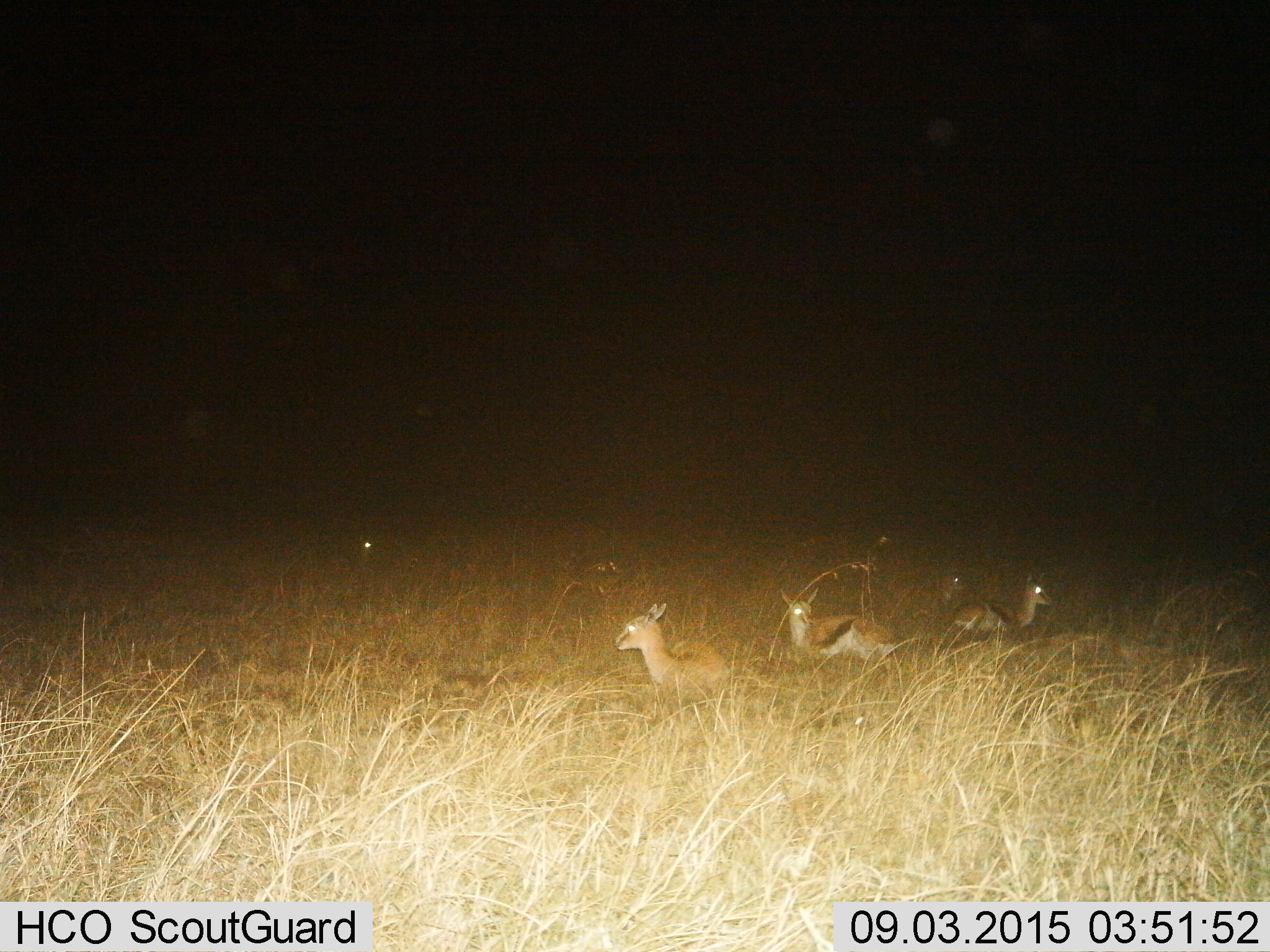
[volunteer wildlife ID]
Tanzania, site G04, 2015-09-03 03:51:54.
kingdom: Animalia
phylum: Chordata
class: Mammalia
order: Artiodactyla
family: Bovidae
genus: Eudorcas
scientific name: Eudorcas thomsonii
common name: thomson's gazelle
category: gazellethomsons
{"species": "gazellethomsons (thomson's gazelle) (Eudorcas thomsonii)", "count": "5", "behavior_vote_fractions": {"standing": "6%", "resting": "88%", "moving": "6%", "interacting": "0%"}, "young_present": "18%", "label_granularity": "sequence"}